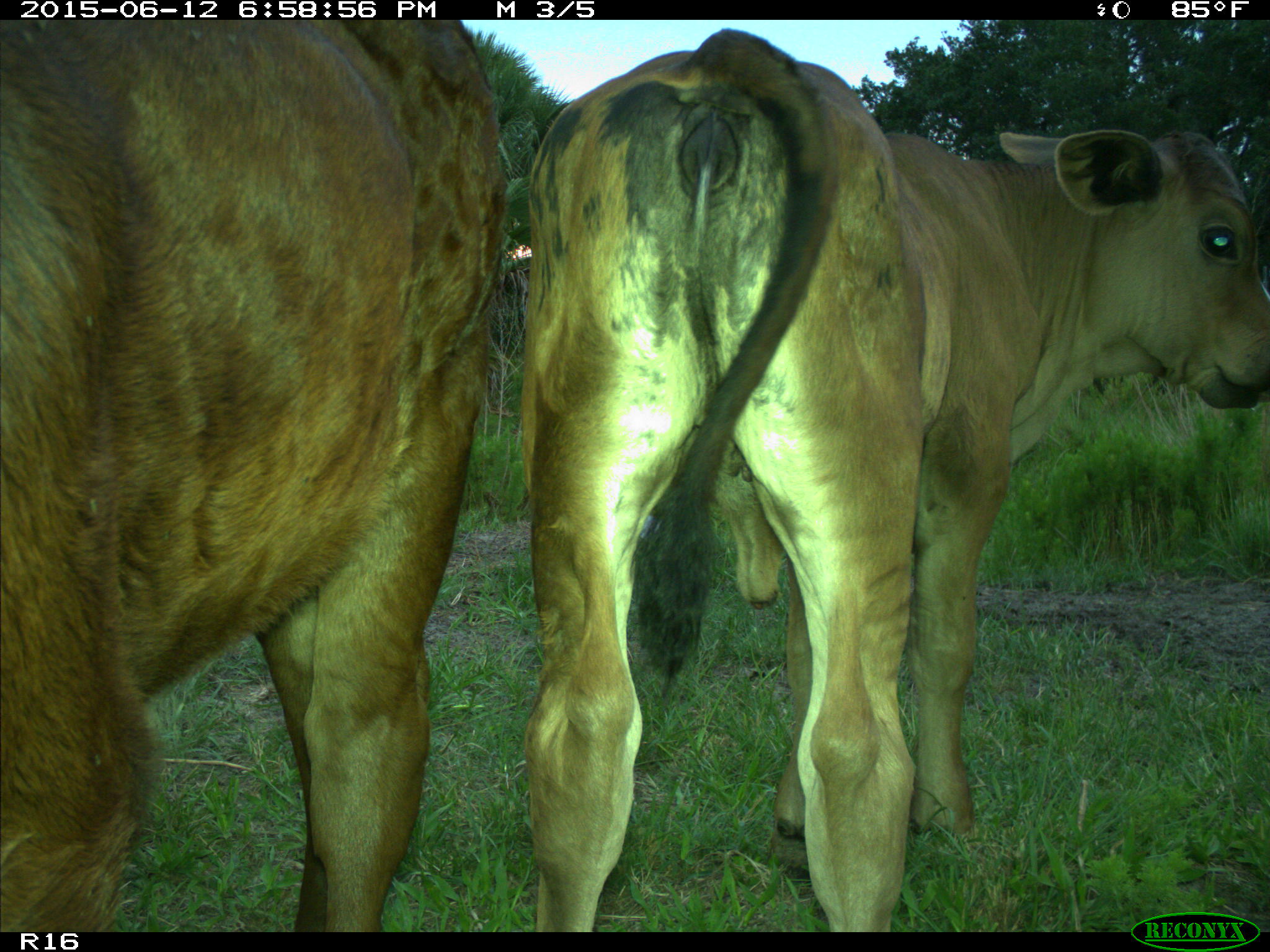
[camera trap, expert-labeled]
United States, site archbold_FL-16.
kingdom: Animalia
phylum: Chordata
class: Mammalia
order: Artiodactyla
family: Bovidae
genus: Bos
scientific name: Bos taurus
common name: domestic cow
Bos taurus (domestic cow).